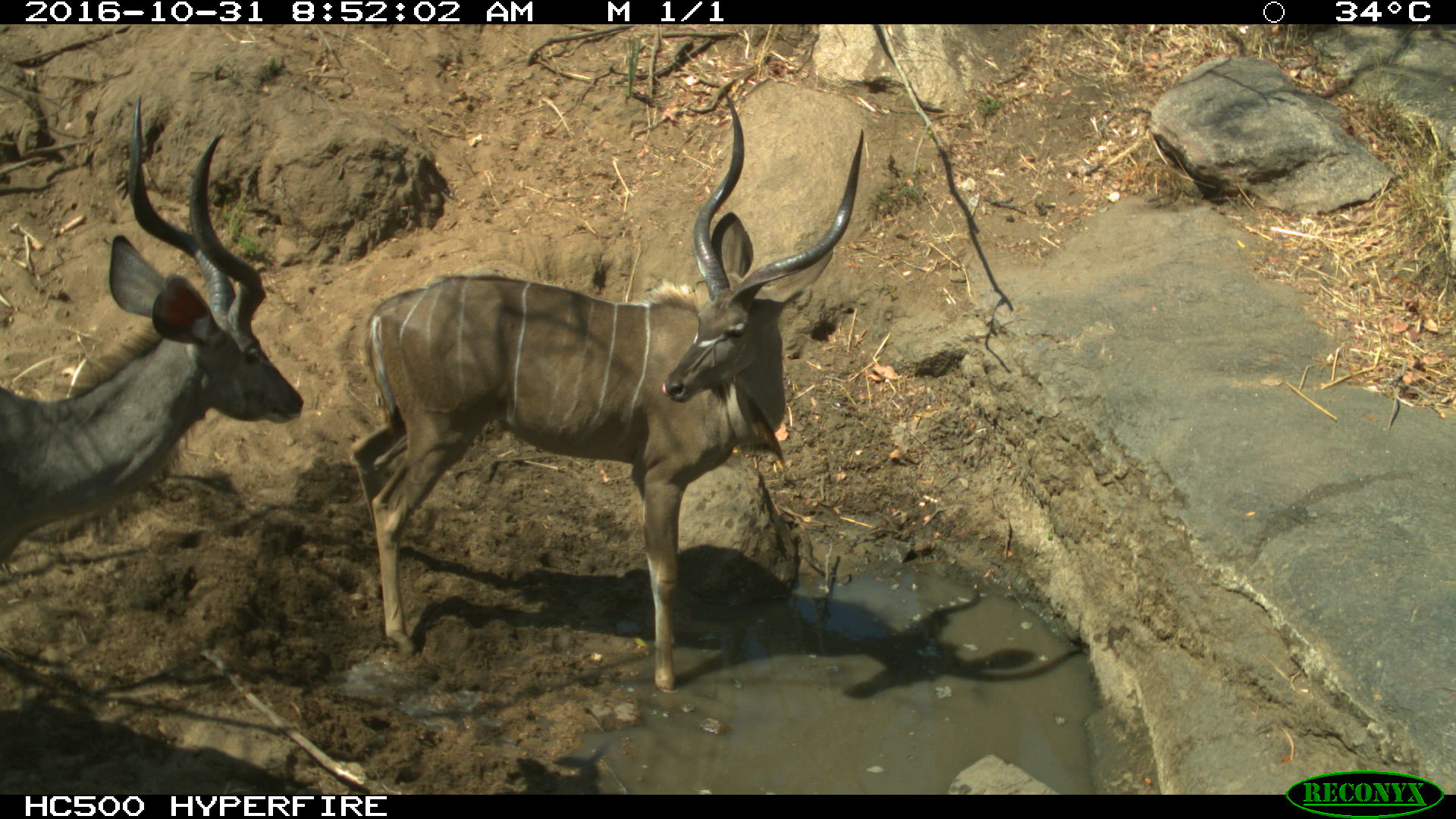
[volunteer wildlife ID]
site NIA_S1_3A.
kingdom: Animalia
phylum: Chordata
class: Mammalia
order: Artiodactyla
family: Bovidae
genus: Tragelaphus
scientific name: Tragelaphus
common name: kudu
Kudu (Tragelaphus), count 2. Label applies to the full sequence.